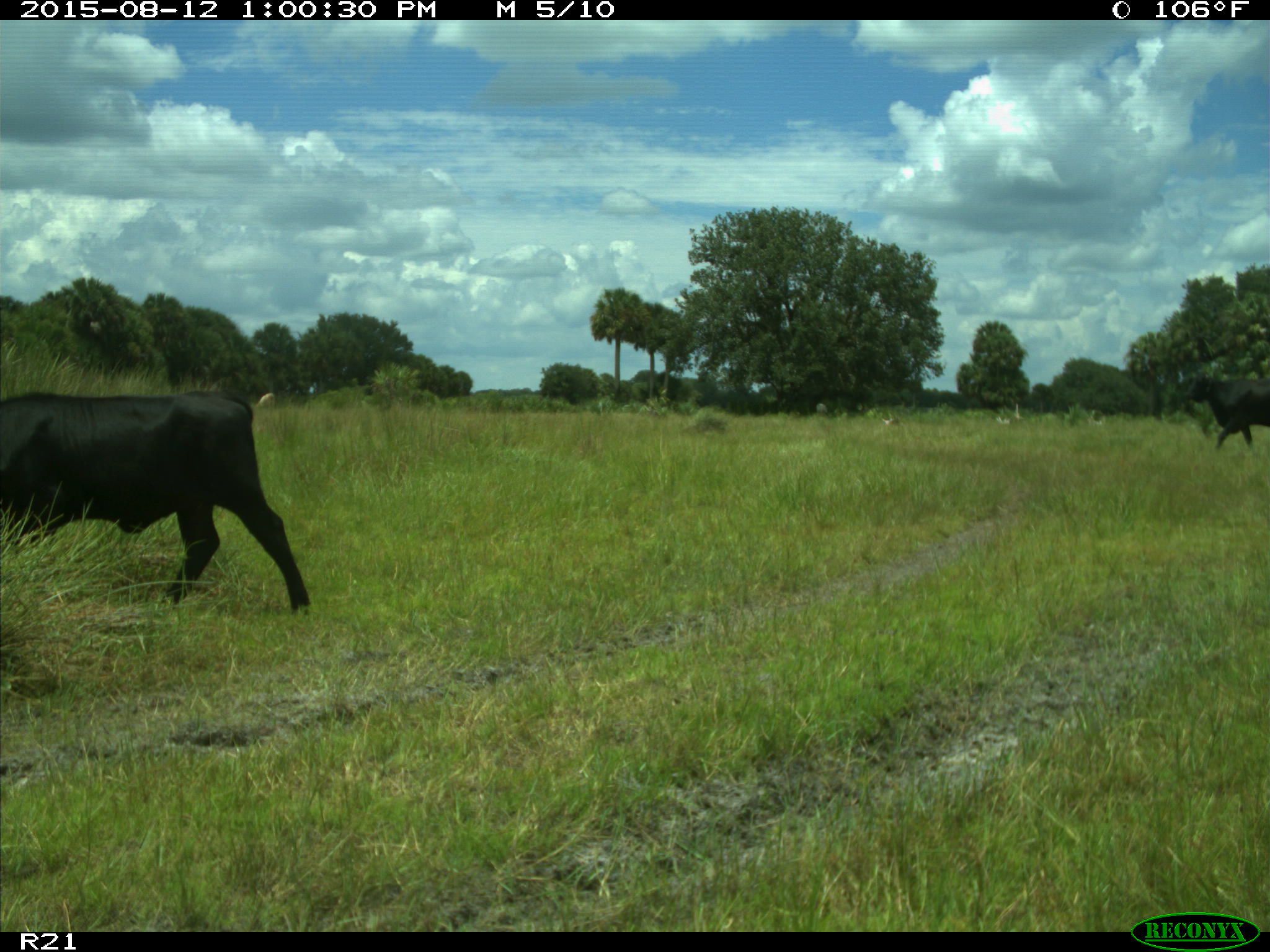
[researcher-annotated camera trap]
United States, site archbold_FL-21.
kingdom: Animalia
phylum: Chordata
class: Mammalia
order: Artiodactyla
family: Bovidae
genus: Bos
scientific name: Bos taurus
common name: domestic cow